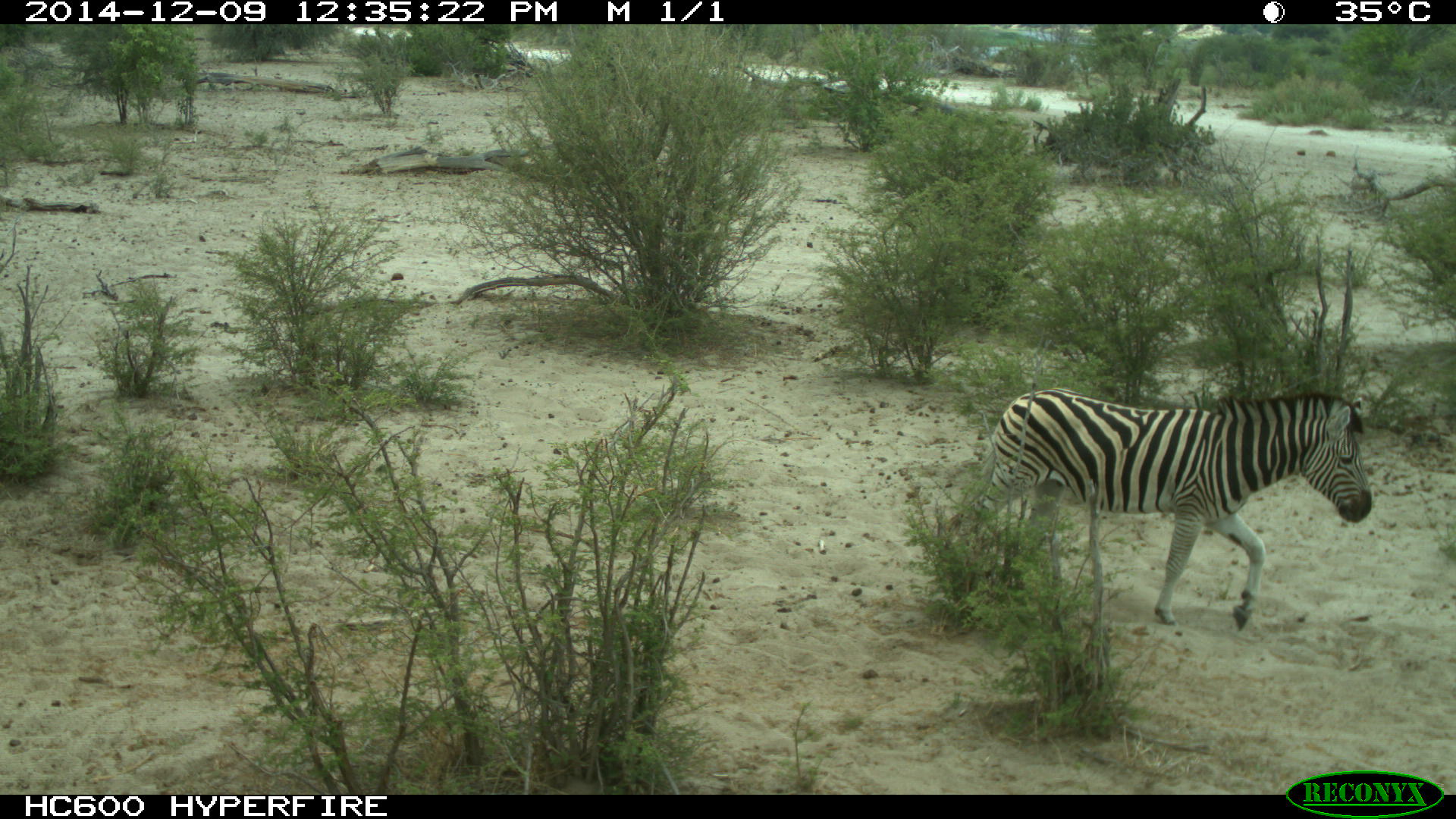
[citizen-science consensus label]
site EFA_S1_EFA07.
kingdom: Animalia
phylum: Chordata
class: Mammalia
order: Perissodactyla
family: Equidae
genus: Equus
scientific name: Equus quagga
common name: plains zebra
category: zebraplains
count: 1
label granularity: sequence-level